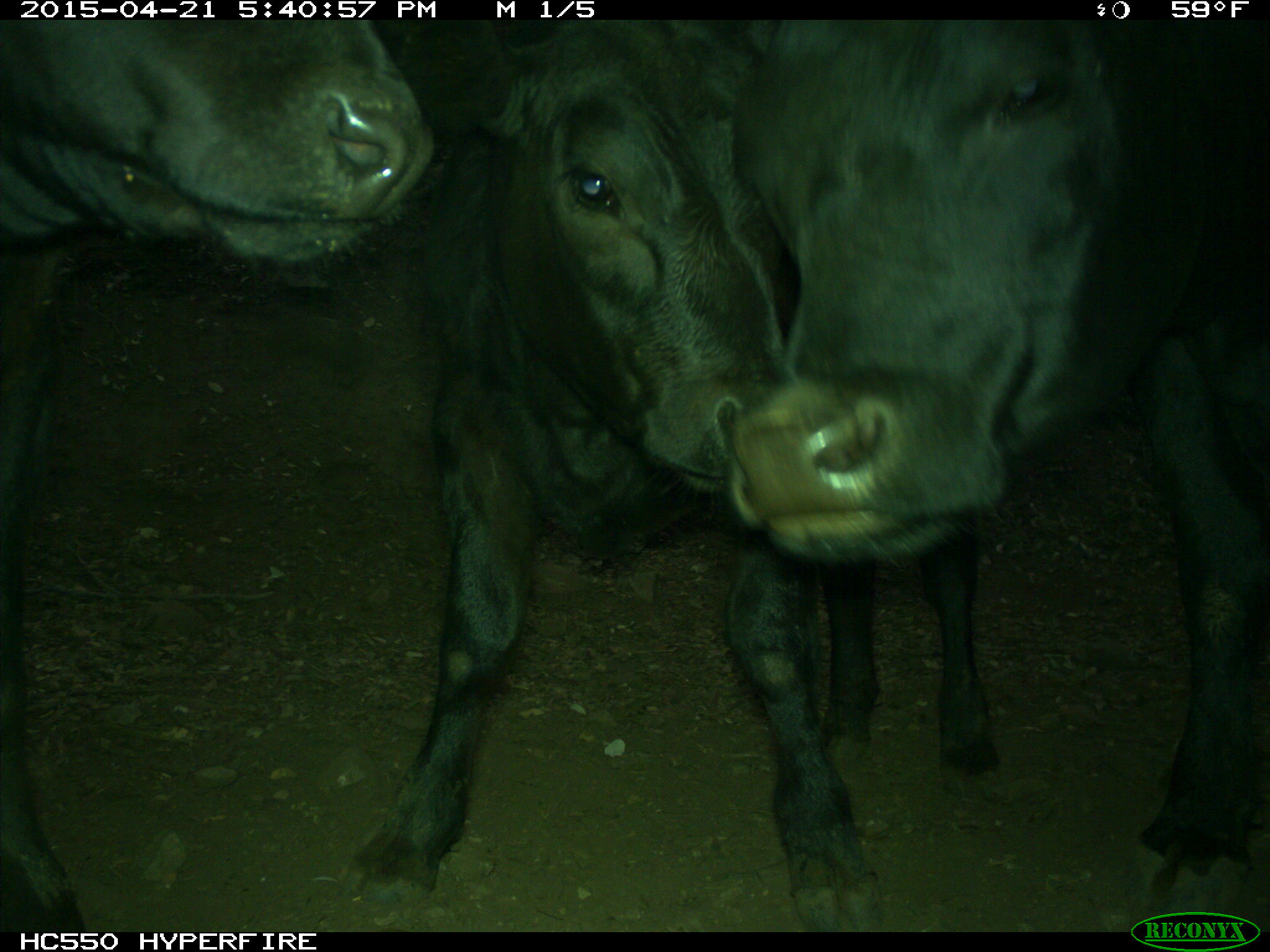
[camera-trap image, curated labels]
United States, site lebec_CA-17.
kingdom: Animalia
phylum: Chordata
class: Mammalia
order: Artiodactyla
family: Bovidae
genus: Bos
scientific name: Bos taurus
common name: domestic cow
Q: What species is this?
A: Bos taurus (domestic cow).